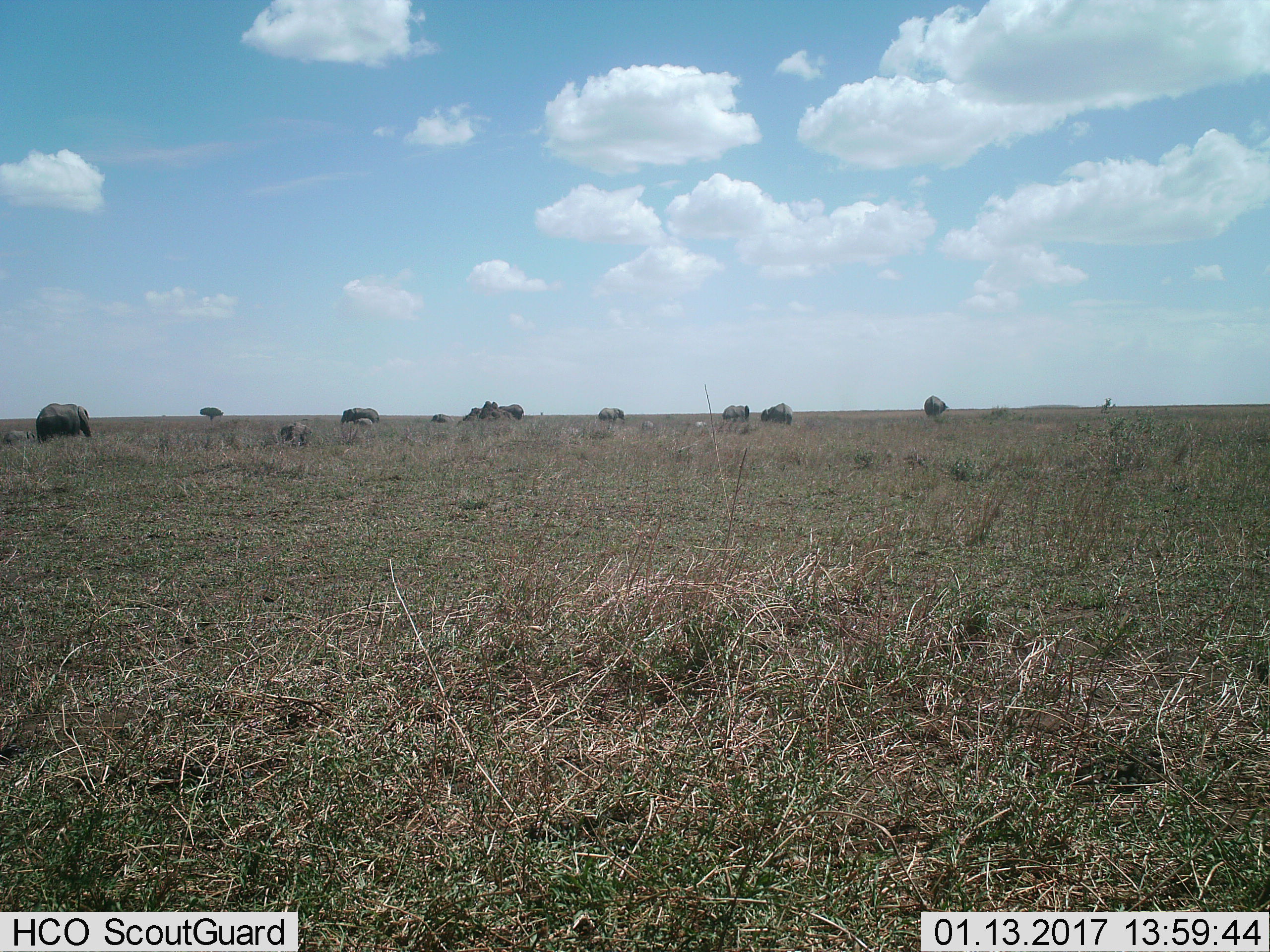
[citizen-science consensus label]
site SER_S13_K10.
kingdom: Animalia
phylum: Chordata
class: Mammalia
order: Proboscidea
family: Elephantidae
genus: Loxodonta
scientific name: Loxodonta africana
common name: african bush elephant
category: elephant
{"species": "elephant (african bush elephant) (Loxodonta africana)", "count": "10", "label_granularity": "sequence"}